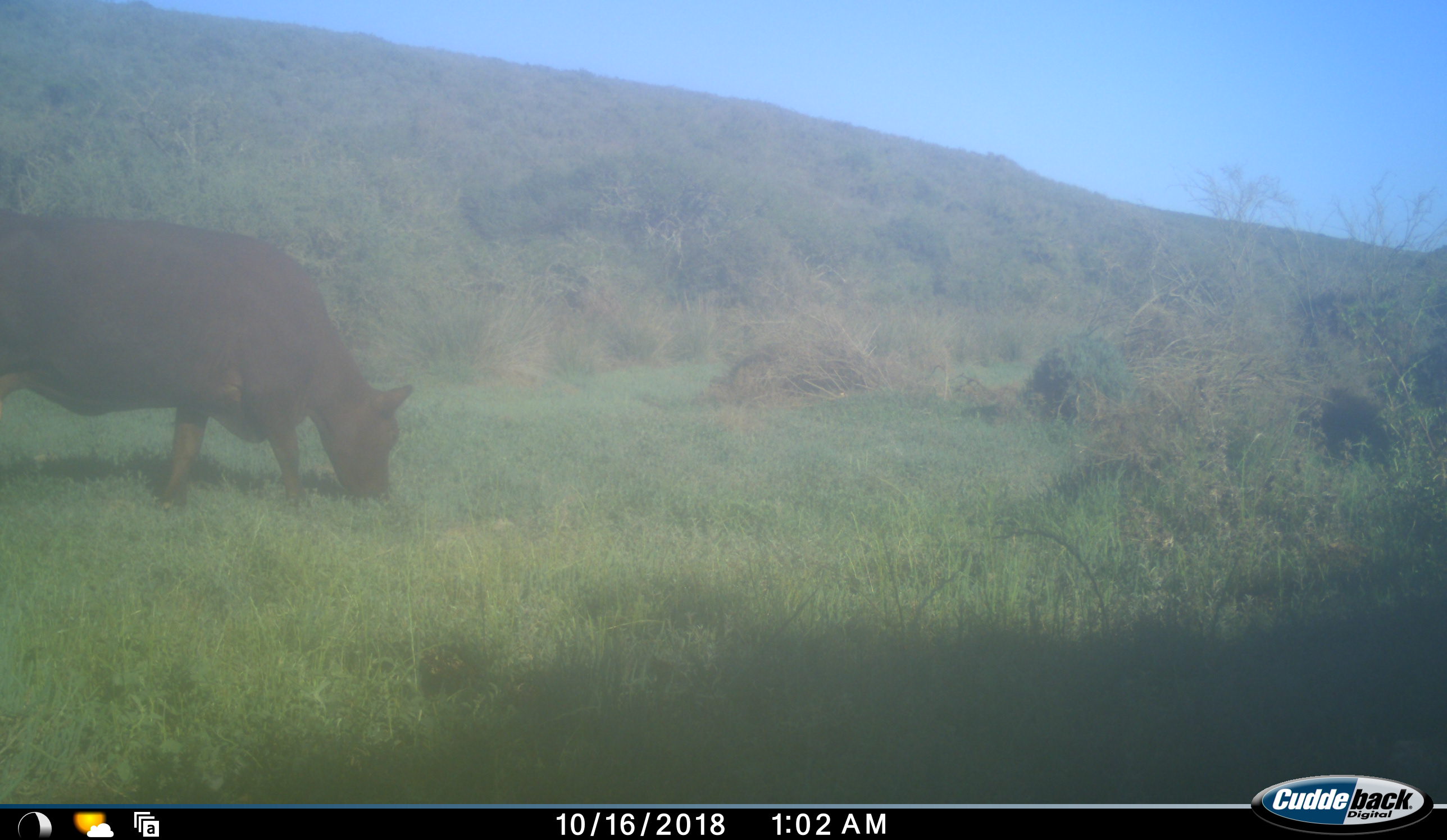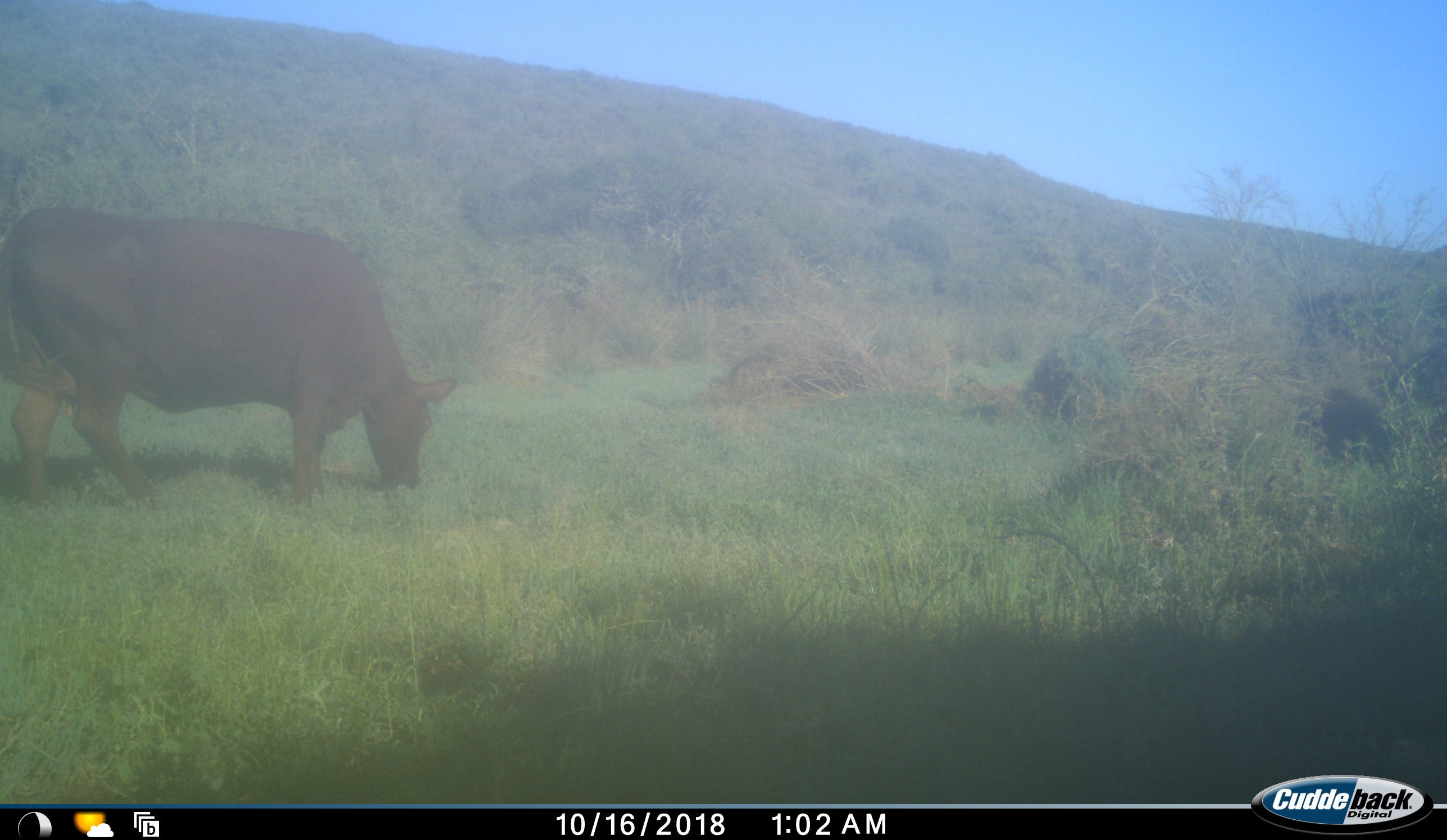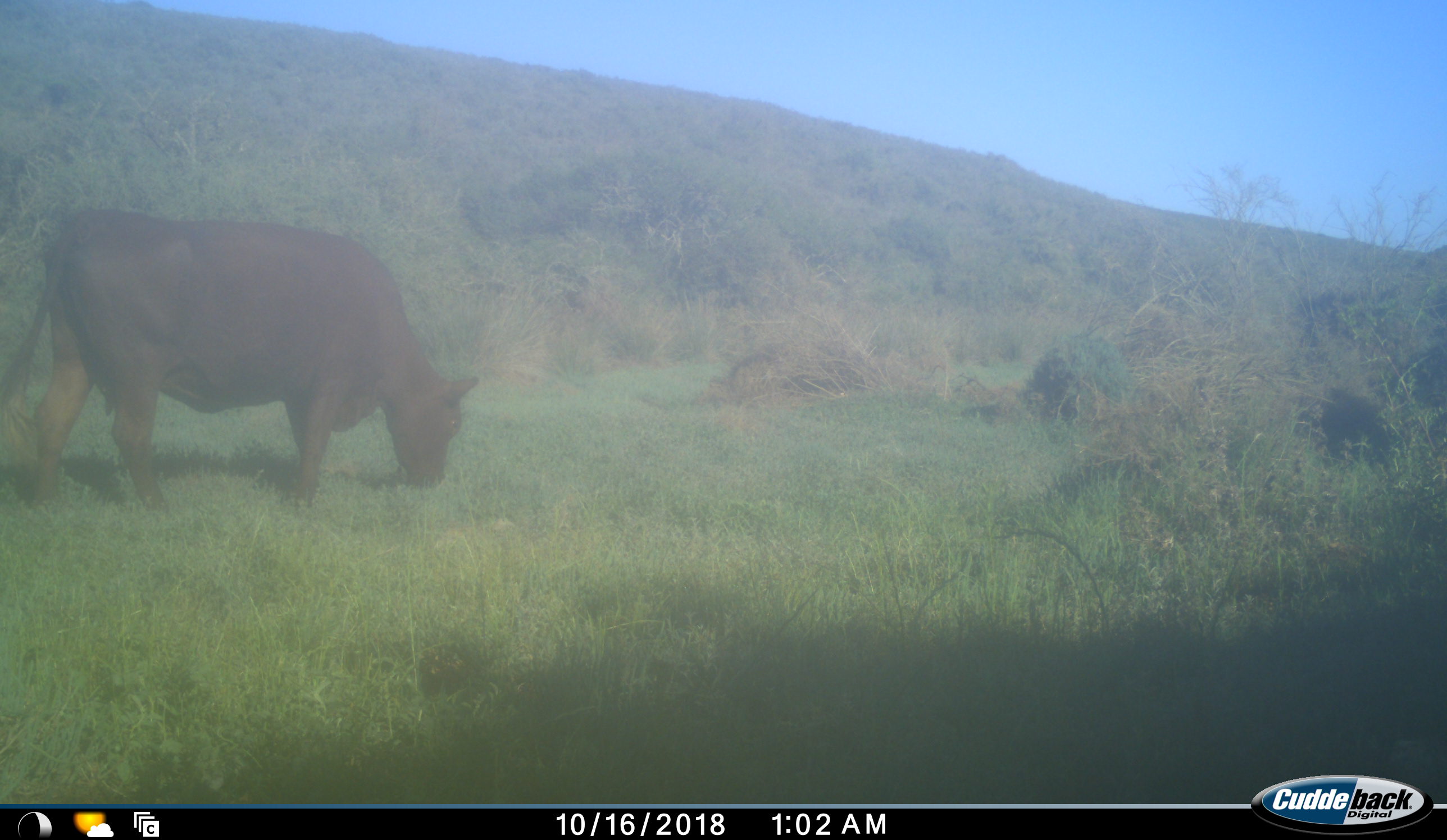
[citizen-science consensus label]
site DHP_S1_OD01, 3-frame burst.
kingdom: Animalia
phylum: Chordata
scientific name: Vertebrata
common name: domestic animal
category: domesticanimal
Domesticanimal (domestic animal) (Vertebrata), count 1. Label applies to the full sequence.